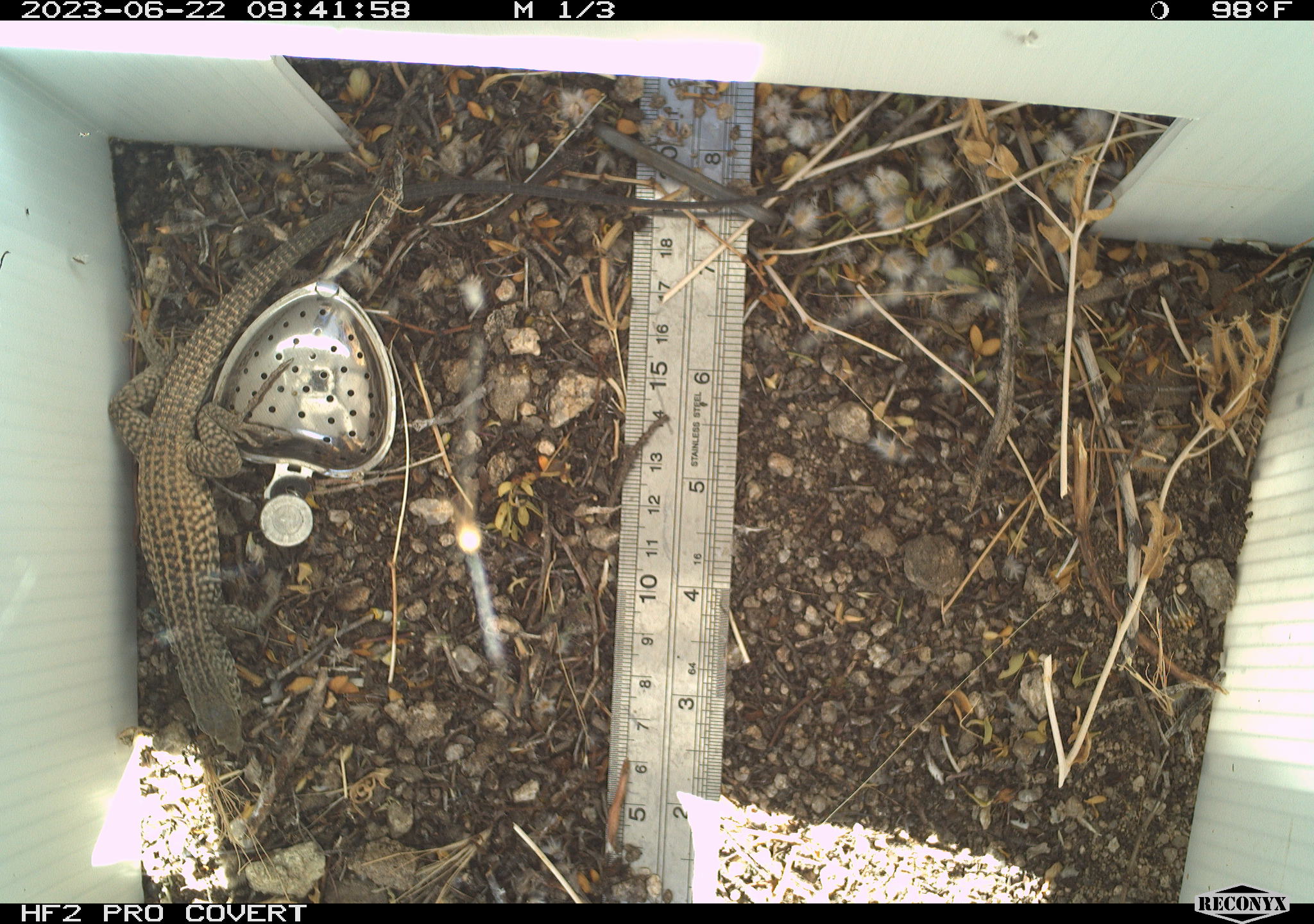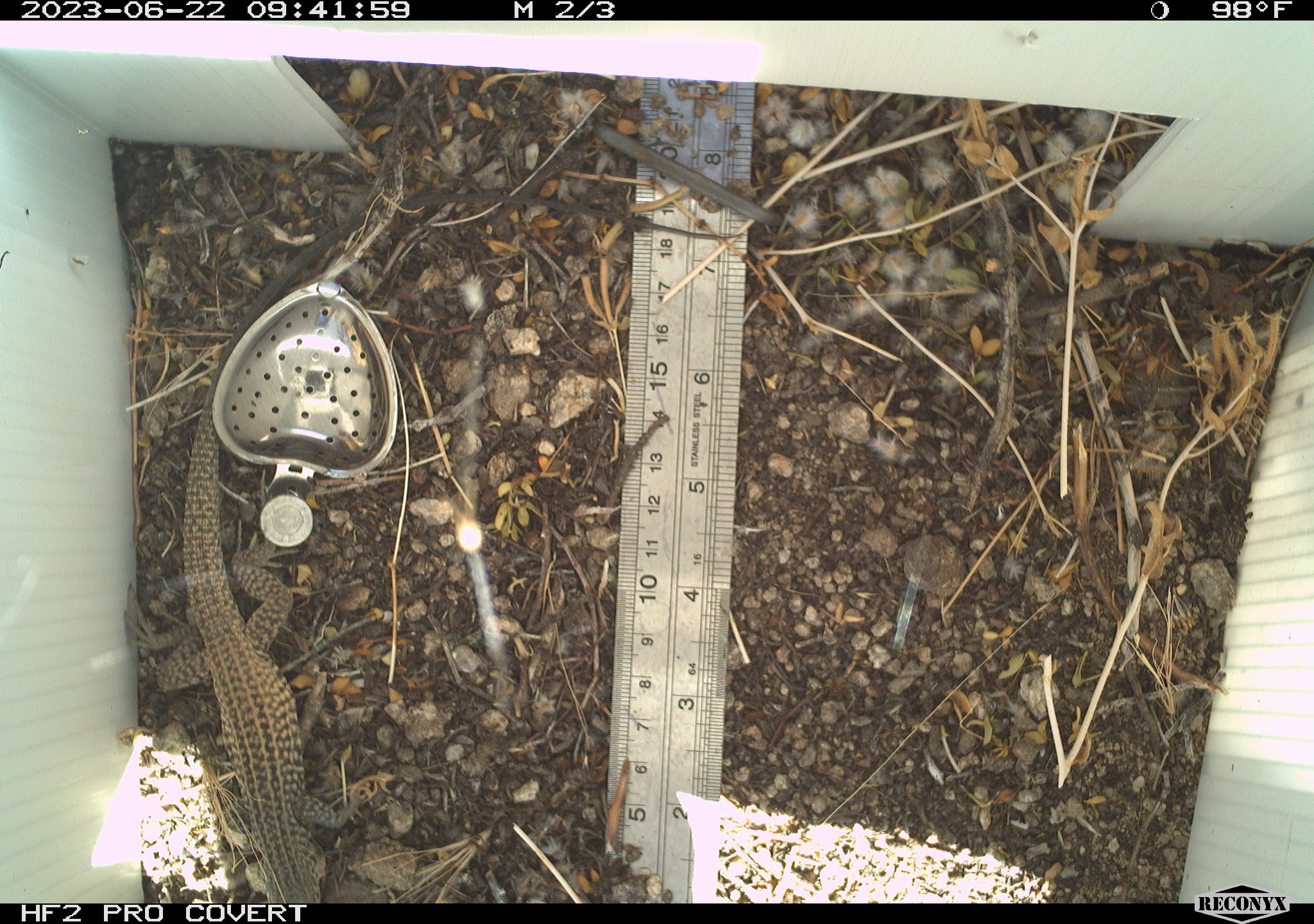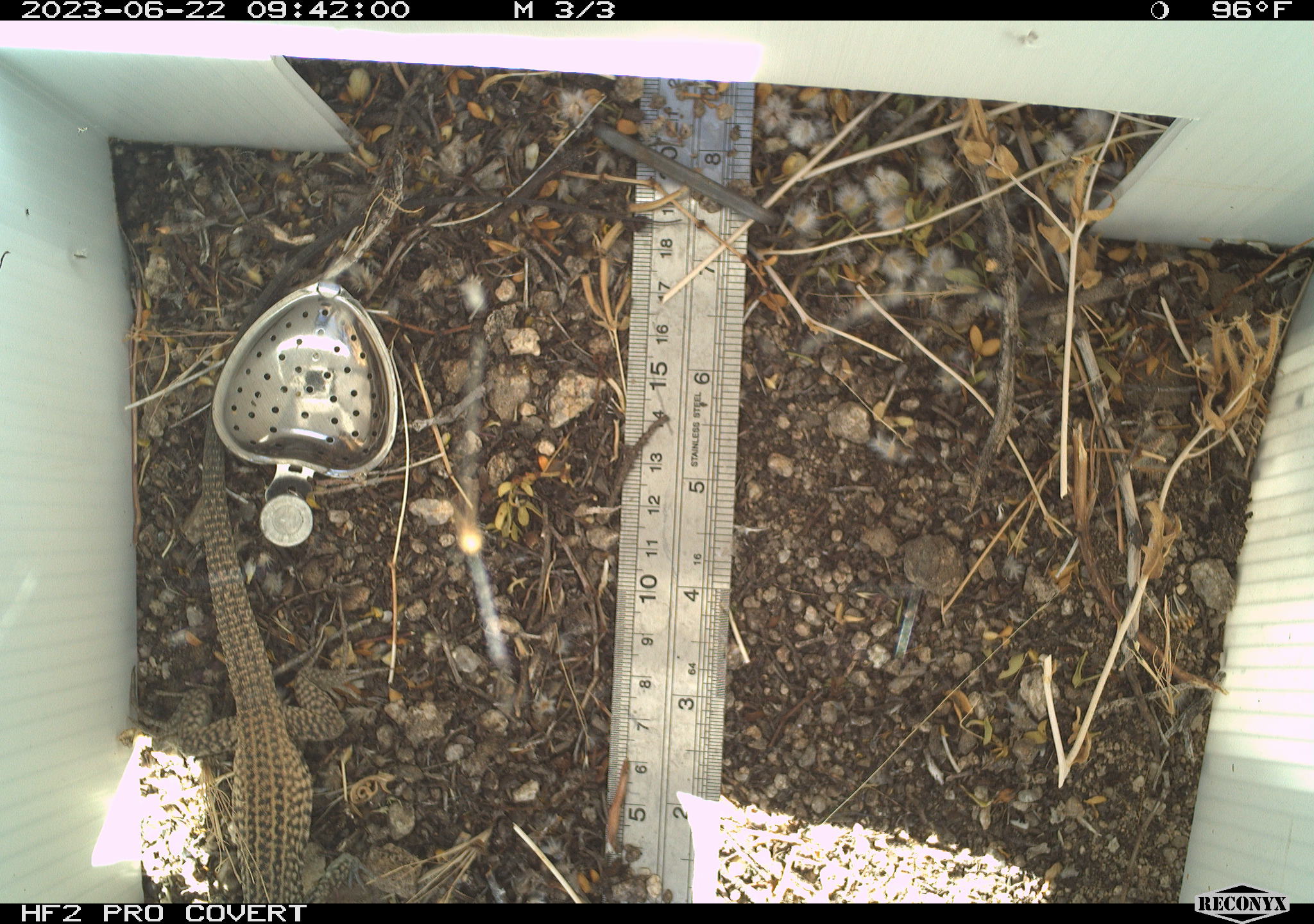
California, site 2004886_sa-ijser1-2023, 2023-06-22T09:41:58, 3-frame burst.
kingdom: Animalia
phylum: Chordata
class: Reptilia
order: Squamata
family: Teiidae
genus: Aspidoscelis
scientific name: Aspidoscelis tigris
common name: western whiptail